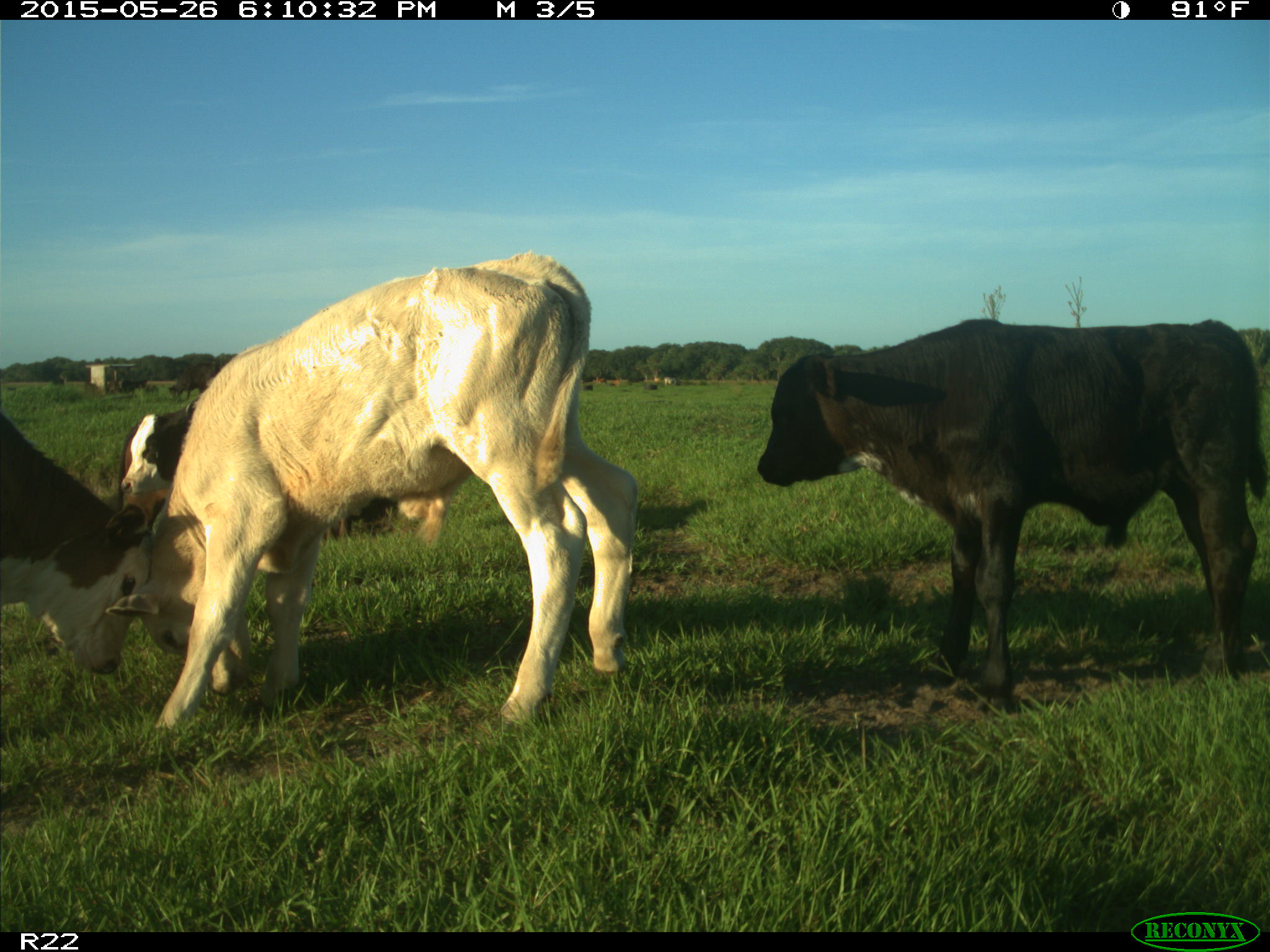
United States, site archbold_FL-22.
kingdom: Animalia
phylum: Chordata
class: Mammalia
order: Artiodactyla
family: Bovidae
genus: Bos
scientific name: Bos taurus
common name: domestic cow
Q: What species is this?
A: Bos taurus (domestic cow).